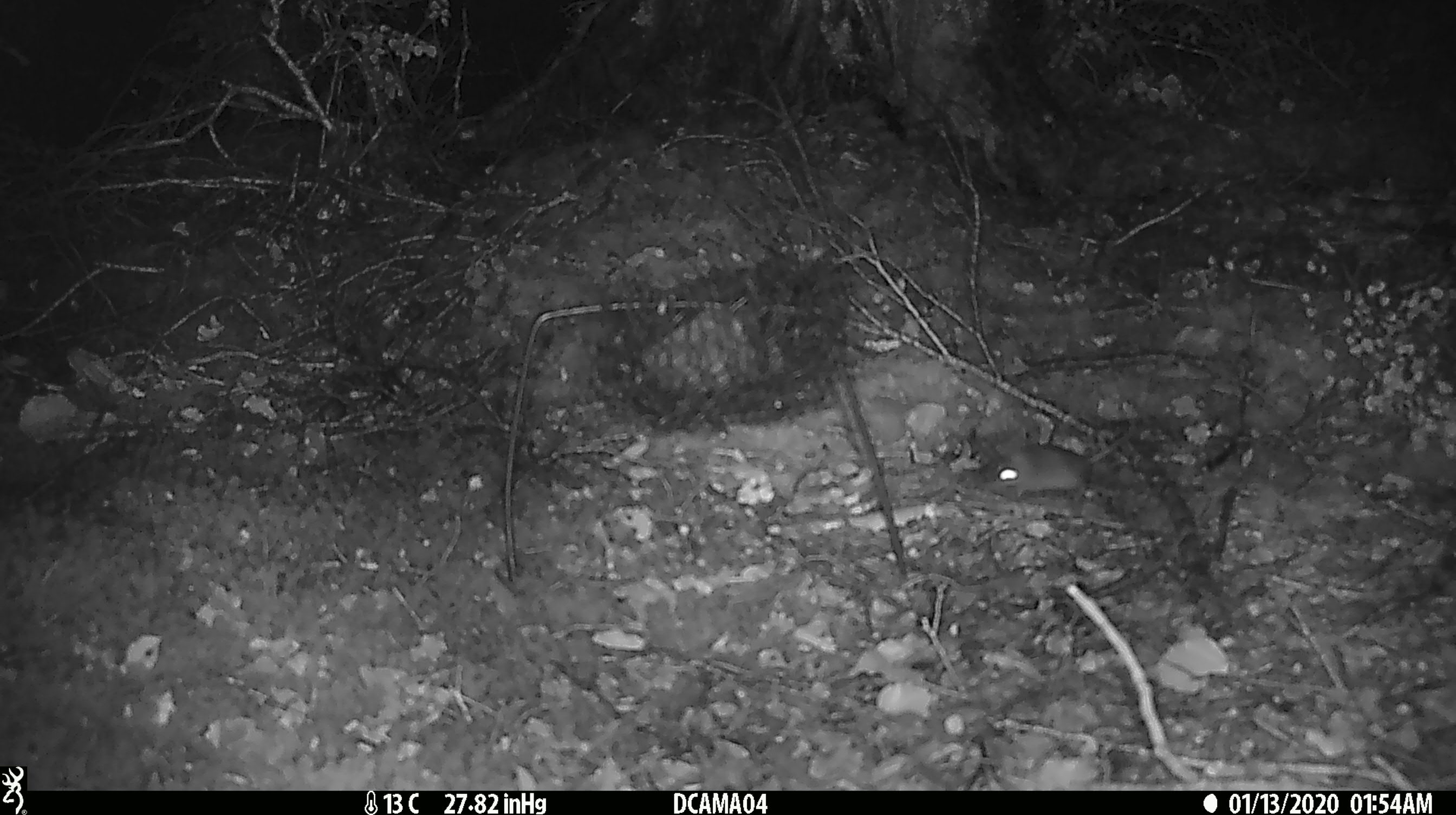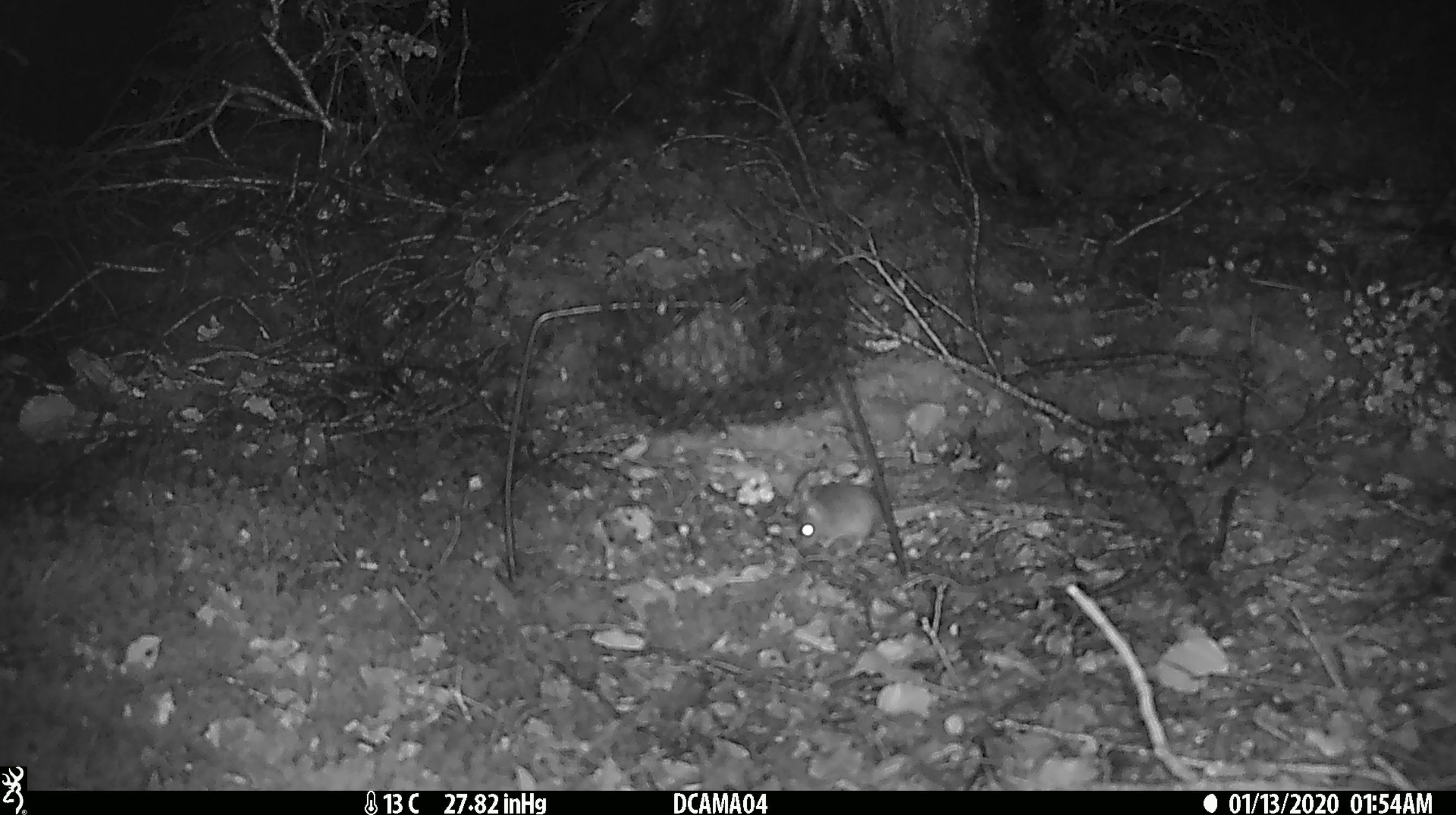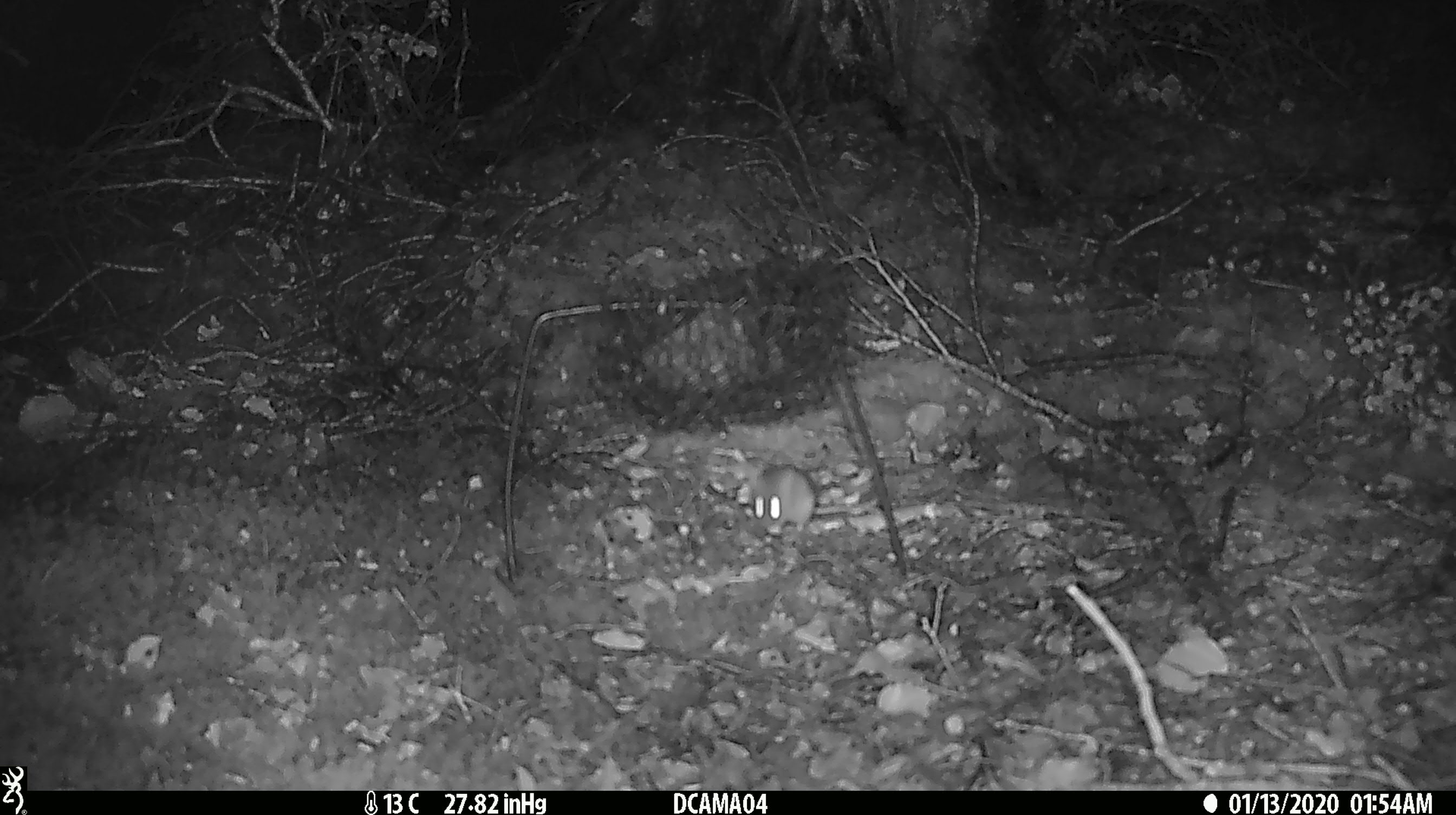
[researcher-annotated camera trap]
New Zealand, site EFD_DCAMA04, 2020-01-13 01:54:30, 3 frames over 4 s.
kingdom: Animalia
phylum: Chordata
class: Mammalia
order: Rodentia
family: Muridae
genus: Mus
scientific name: Mus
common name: mouse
Mouse (Mus).